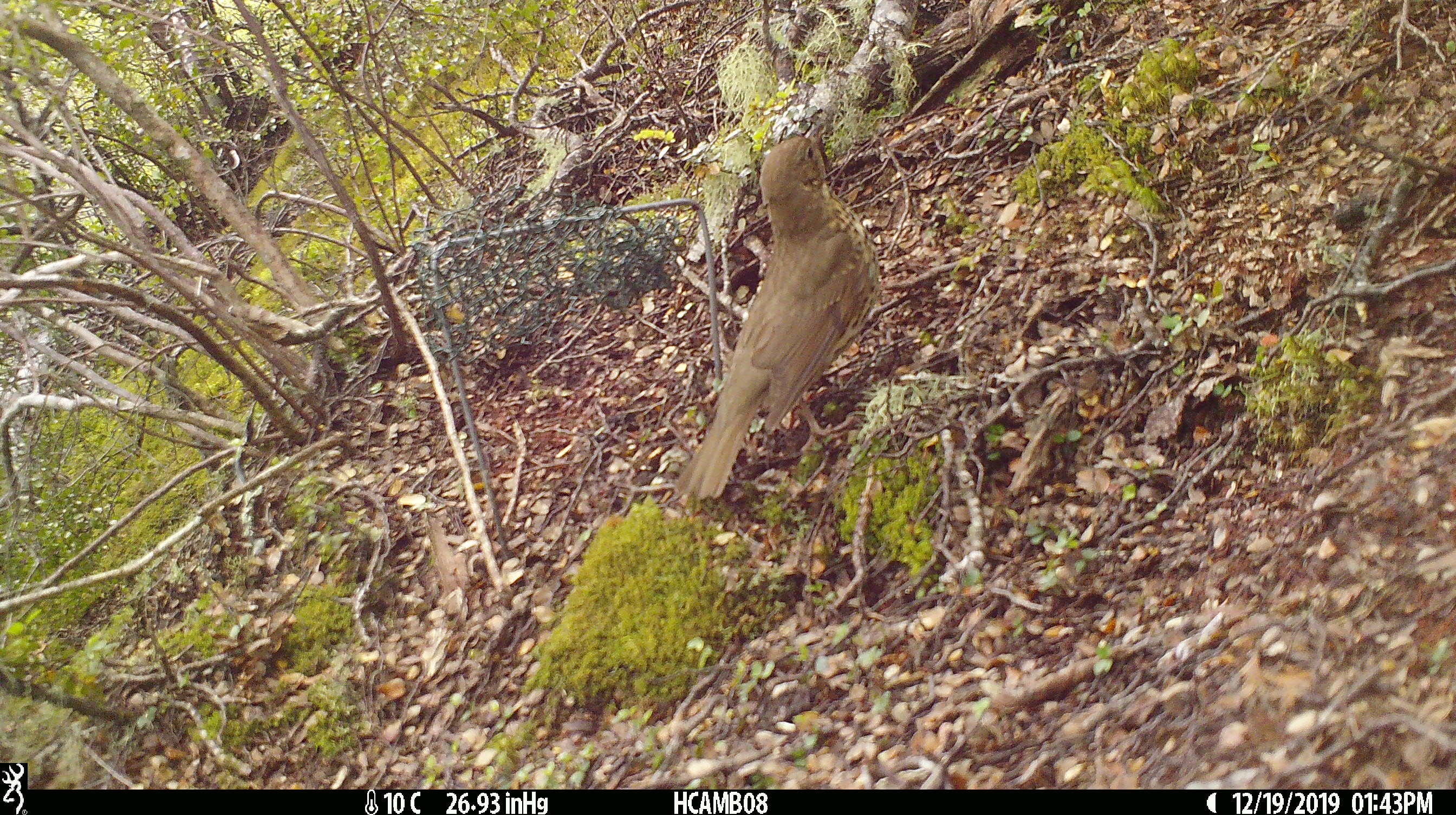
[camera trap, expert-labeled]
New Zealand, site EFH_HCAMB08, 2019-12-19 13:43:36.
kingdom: Animalia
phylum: Chordata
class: Aves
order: Passeriformes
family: Turdidae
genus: Turdus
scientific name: Turdus philomelos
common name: song thrush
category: thrush